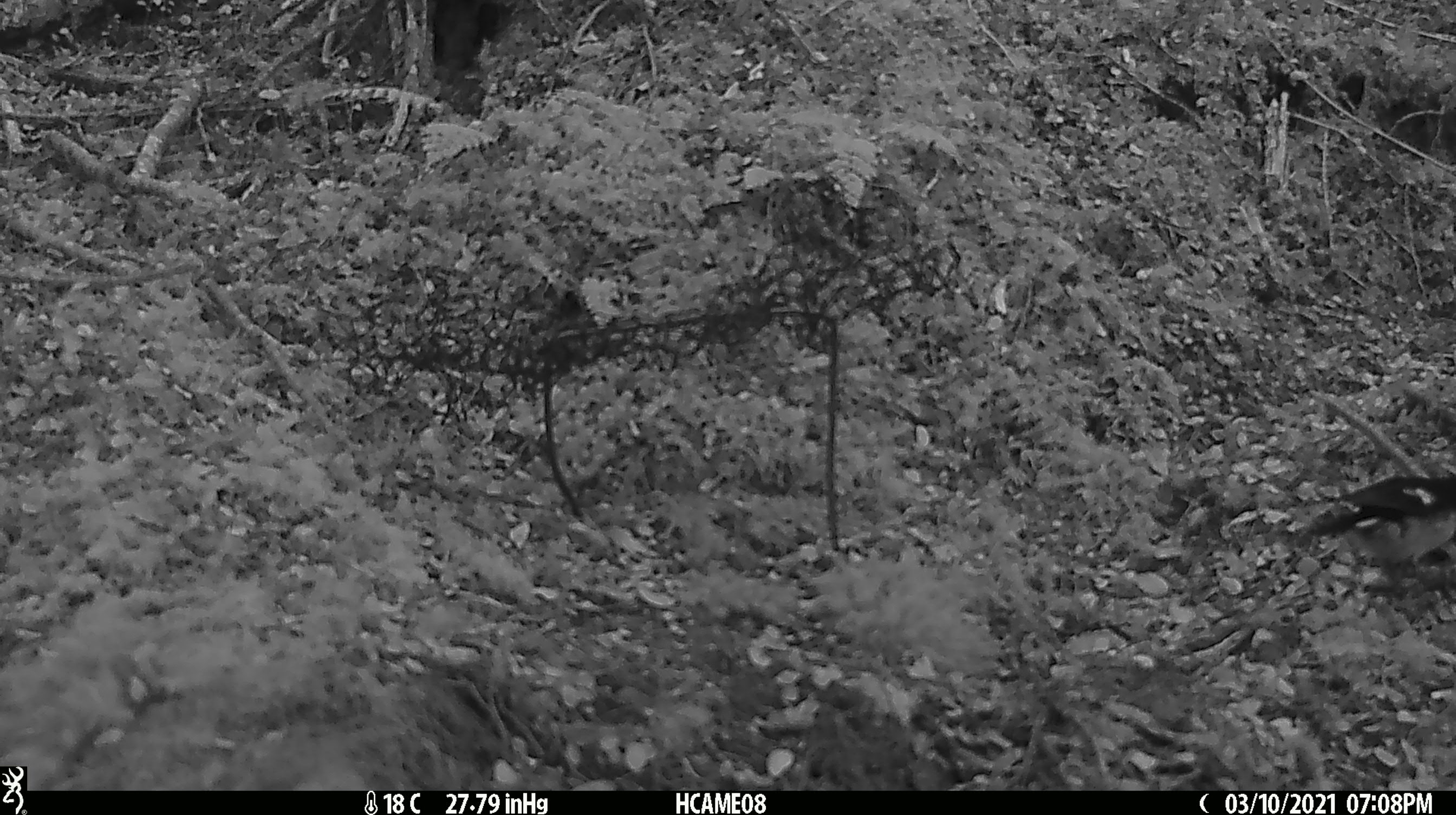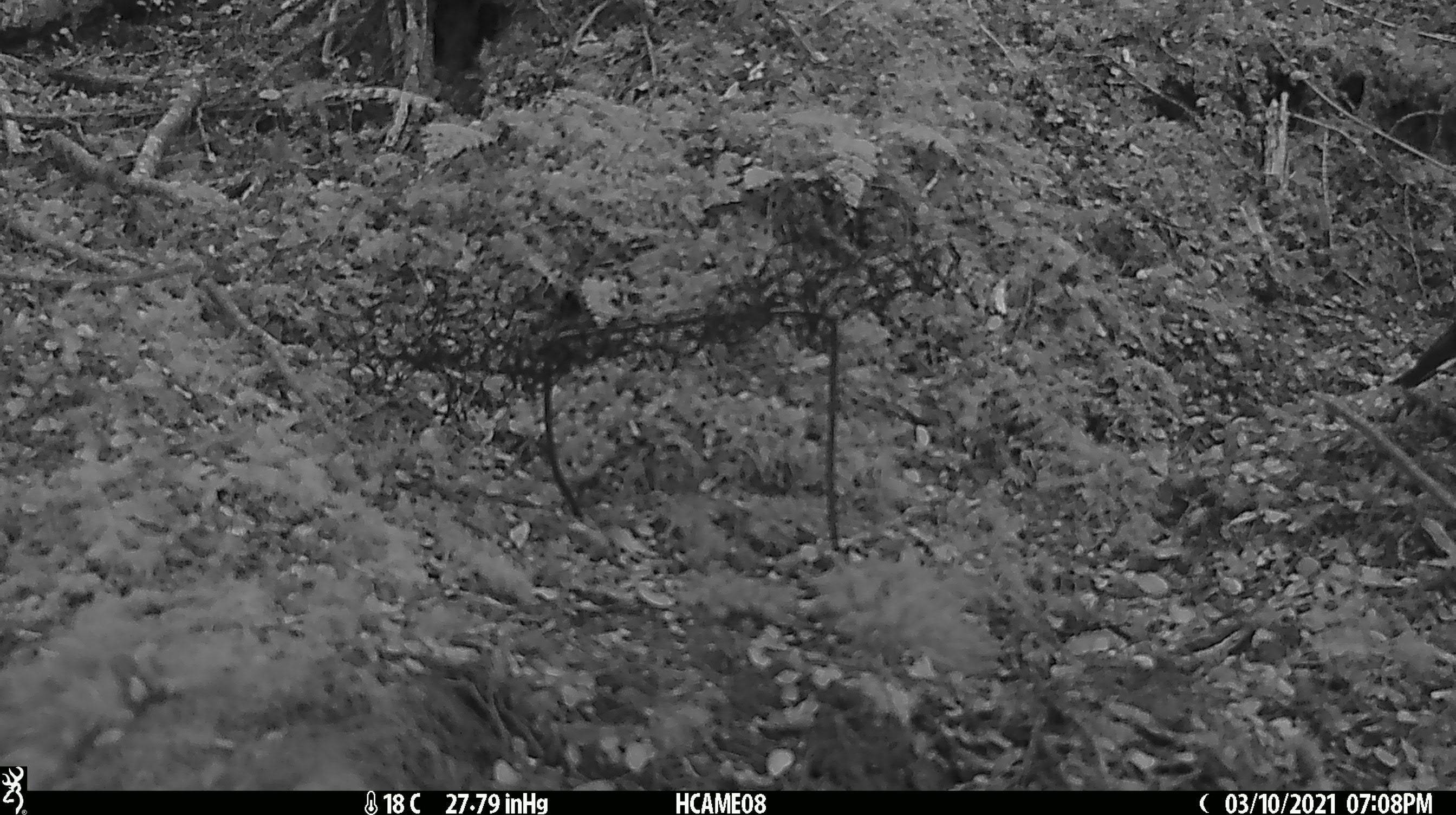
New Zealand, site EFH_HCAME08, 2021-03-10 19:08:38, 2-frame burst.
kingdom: Animalia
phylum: Chordata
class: Aves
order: Passeriformes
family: Petroicidae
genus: Petroica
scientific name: Petroica macrocephala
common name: tomtit